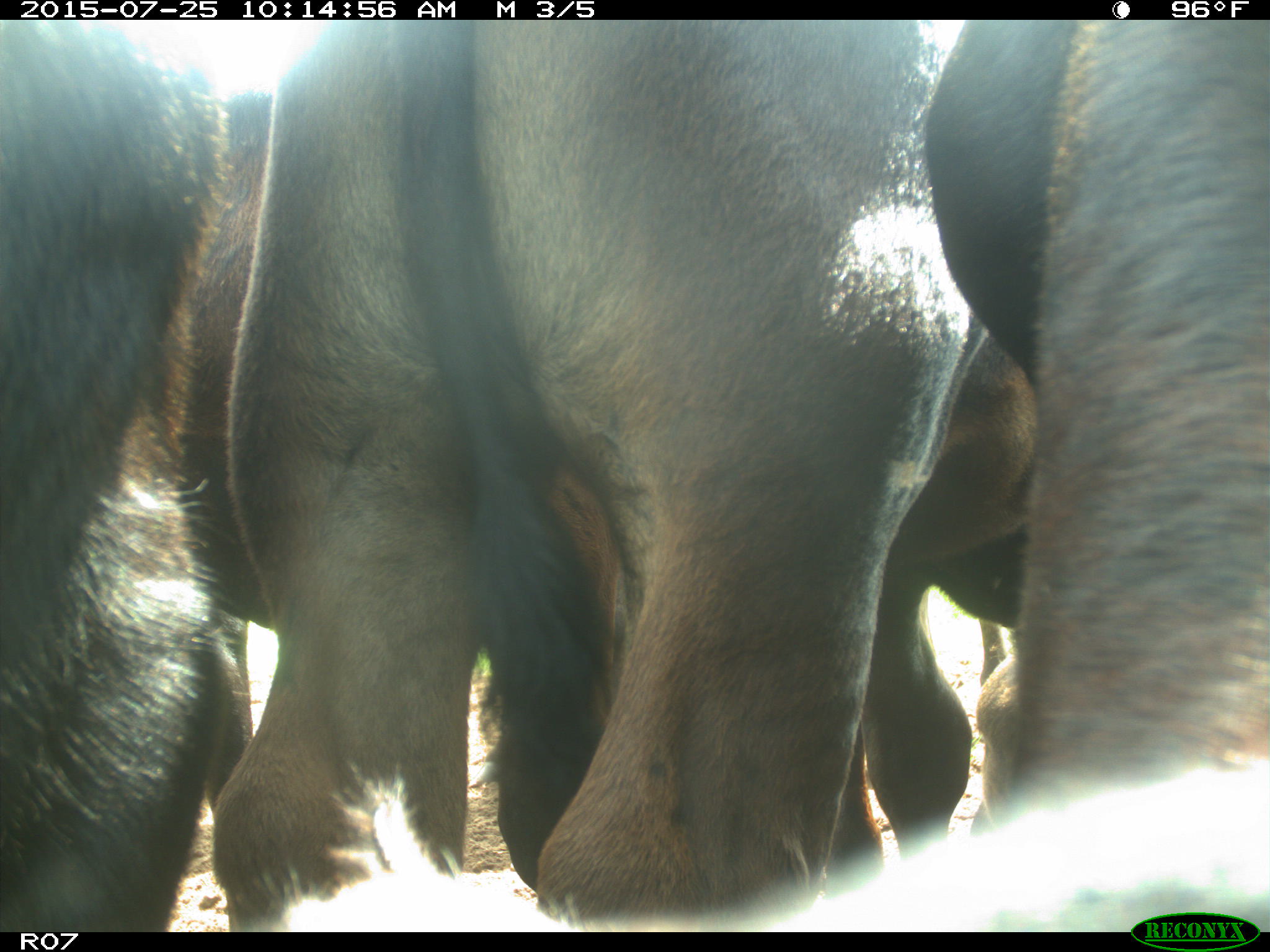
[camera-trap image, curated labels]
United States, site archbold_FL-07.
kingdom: Animalia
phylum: Chordata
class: Mammalia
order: Artiodactyla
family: Bovidae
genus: Bos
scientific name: Bos taurus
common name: domestic cow